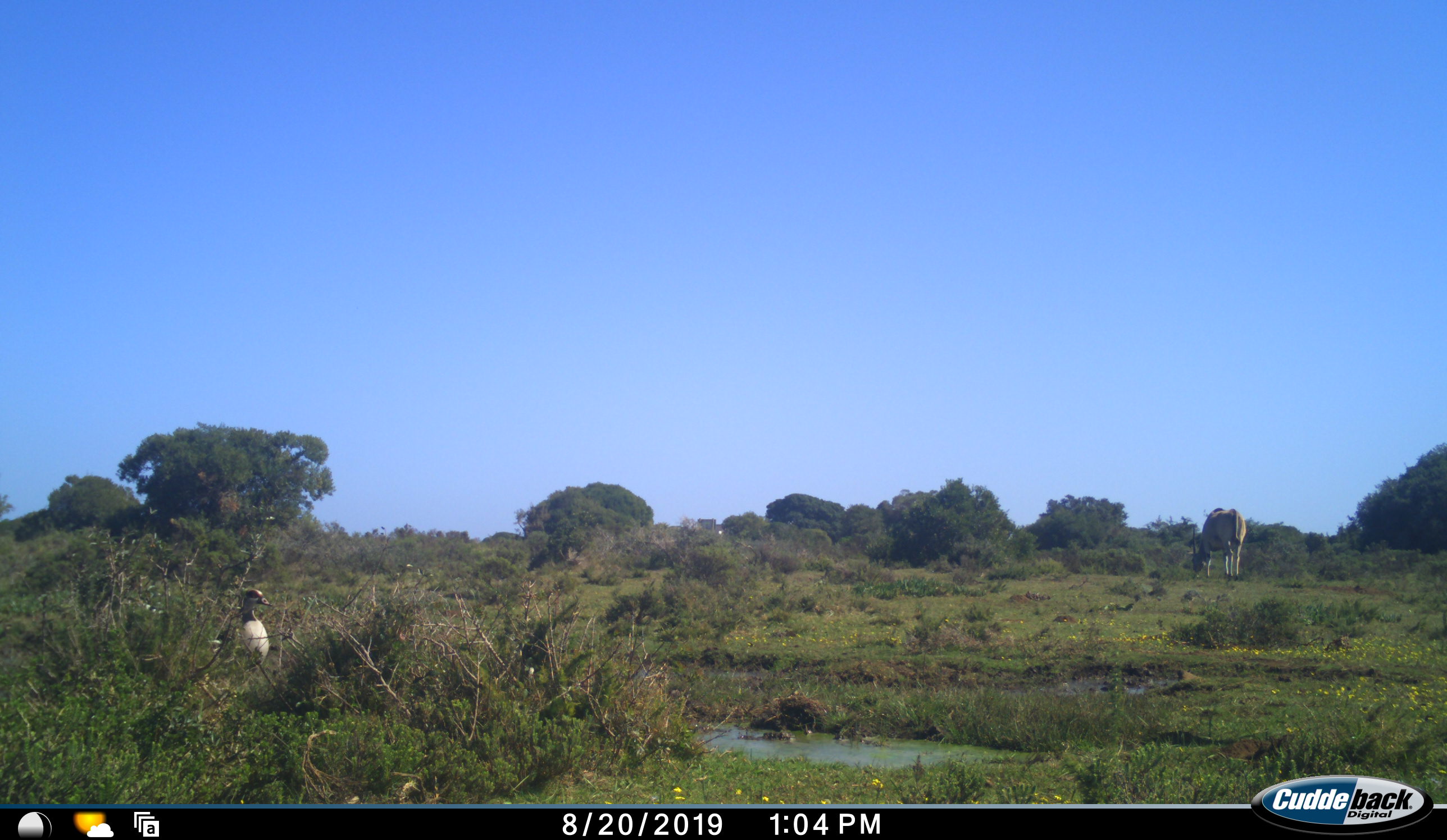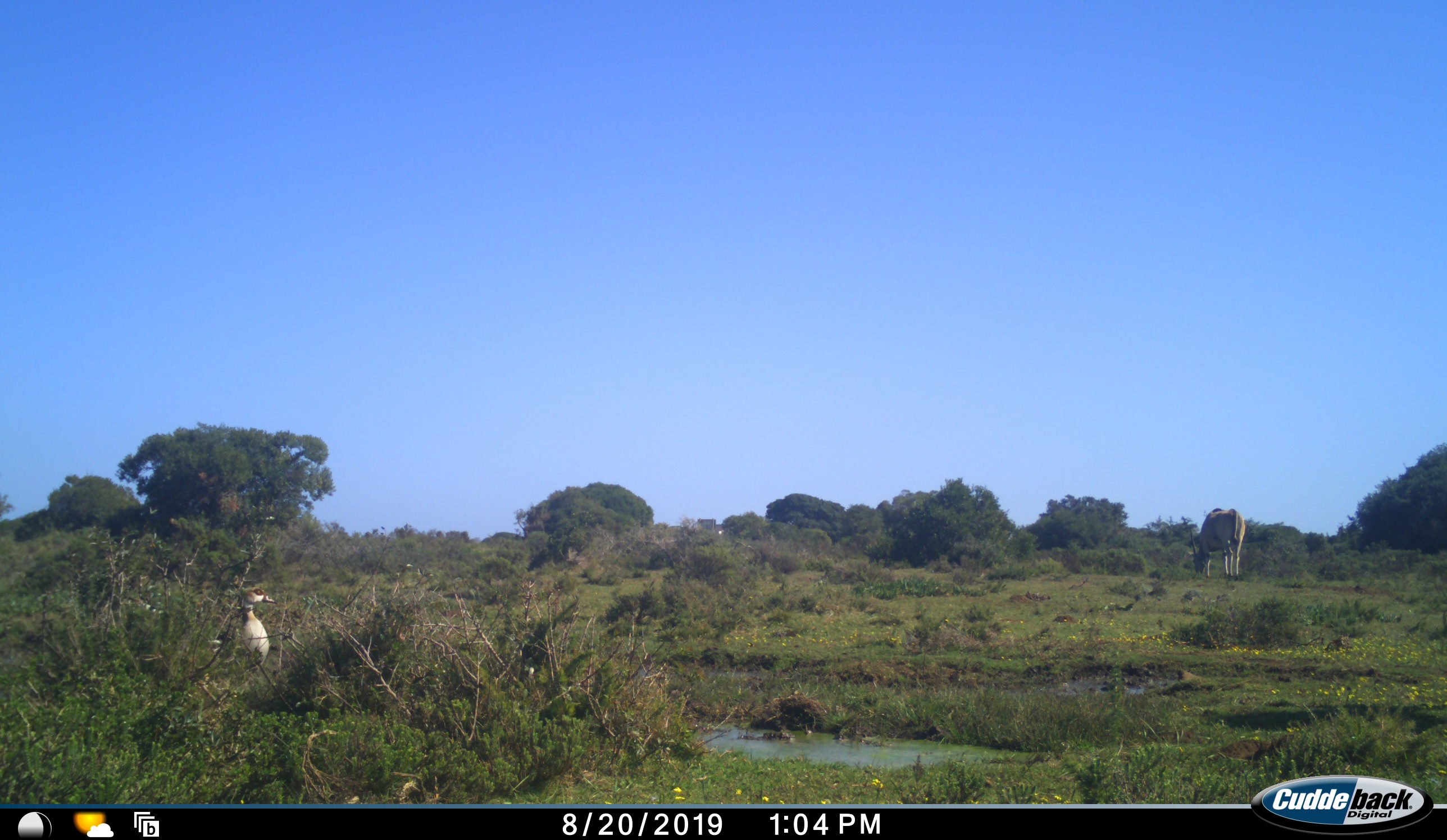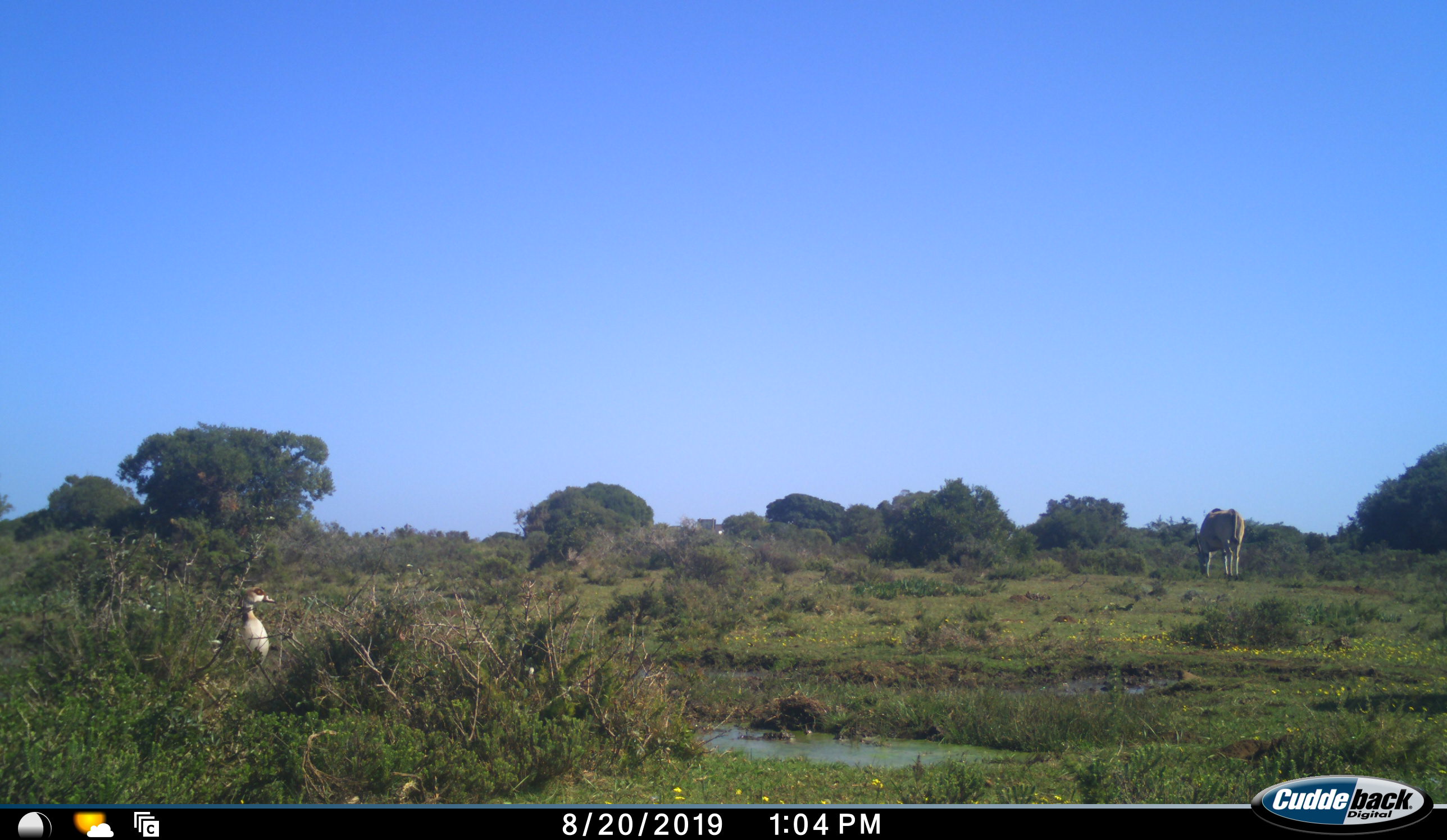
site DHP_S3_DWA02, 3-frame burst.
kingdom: Animalia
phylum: Chordata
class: Aves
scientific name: Aves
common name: bird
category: birdother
Birdother (bird) (Aves), count 1. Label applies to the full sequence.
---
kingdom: Animalia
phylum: Chordata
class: Mammalia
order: Artiodactyla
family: Bovidae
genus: Tragelaphus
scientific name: Tragelaphus oryx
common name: eland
Eland (Tragelaphus oryx), count 1. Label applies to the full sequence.